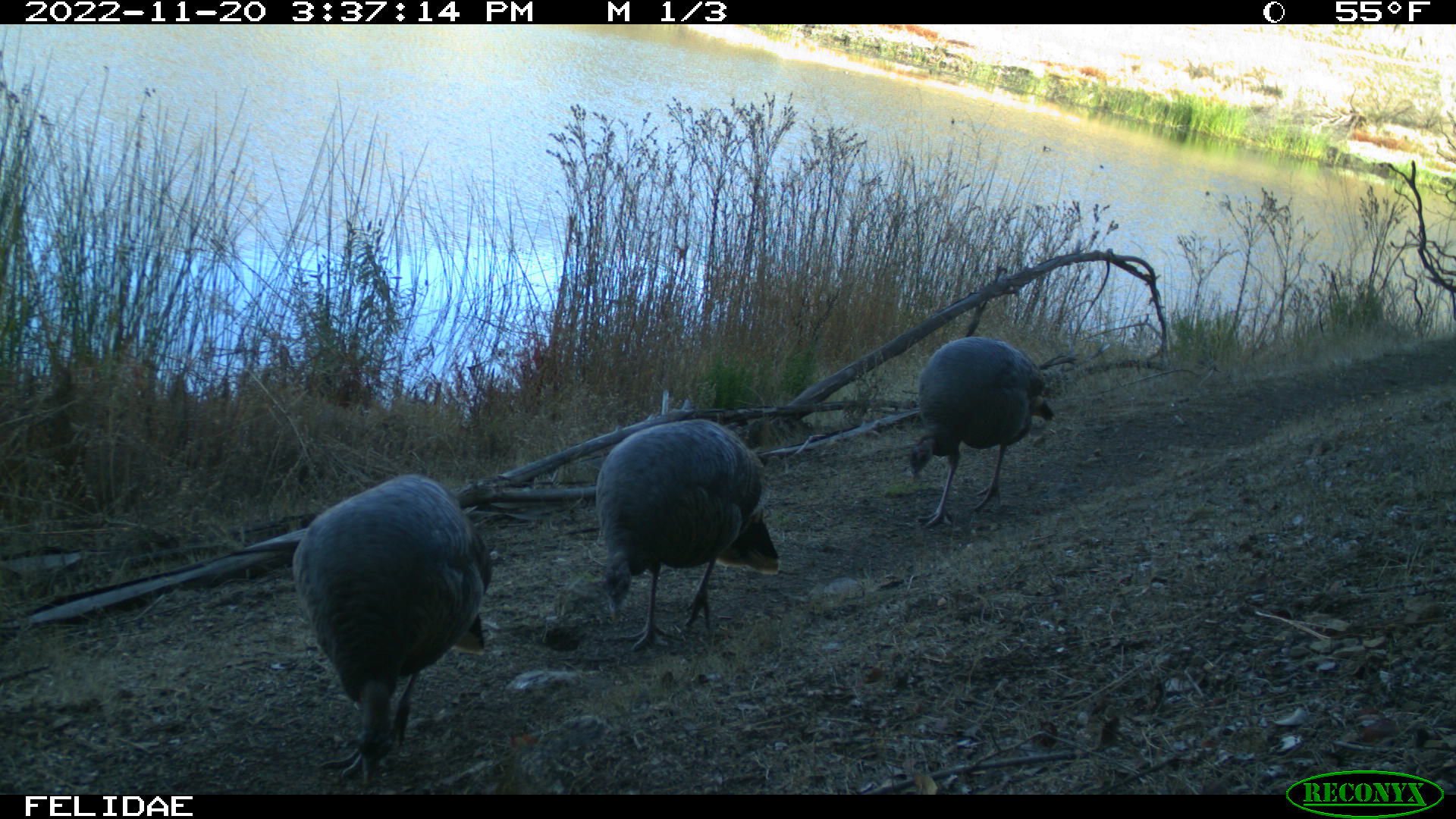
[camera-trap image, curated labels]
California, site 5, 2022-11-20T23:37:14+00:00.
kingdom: Animalia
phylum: Chordata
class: Aves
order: Galliformes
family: Phasianidae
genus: Meleagris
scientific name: Meleagris gallopavo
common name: turkey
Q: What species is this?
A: Turkey (Meleagris gallopavo).